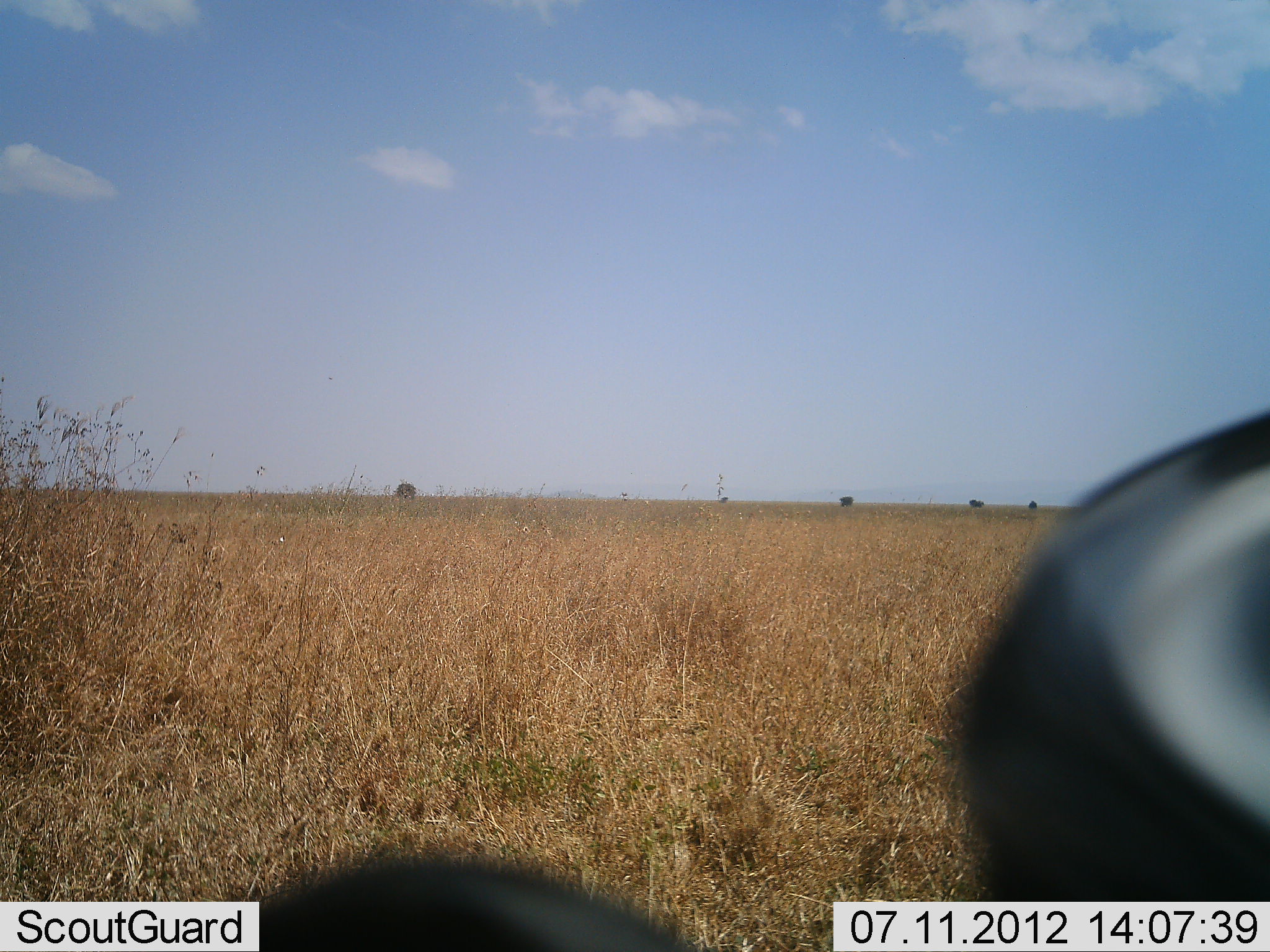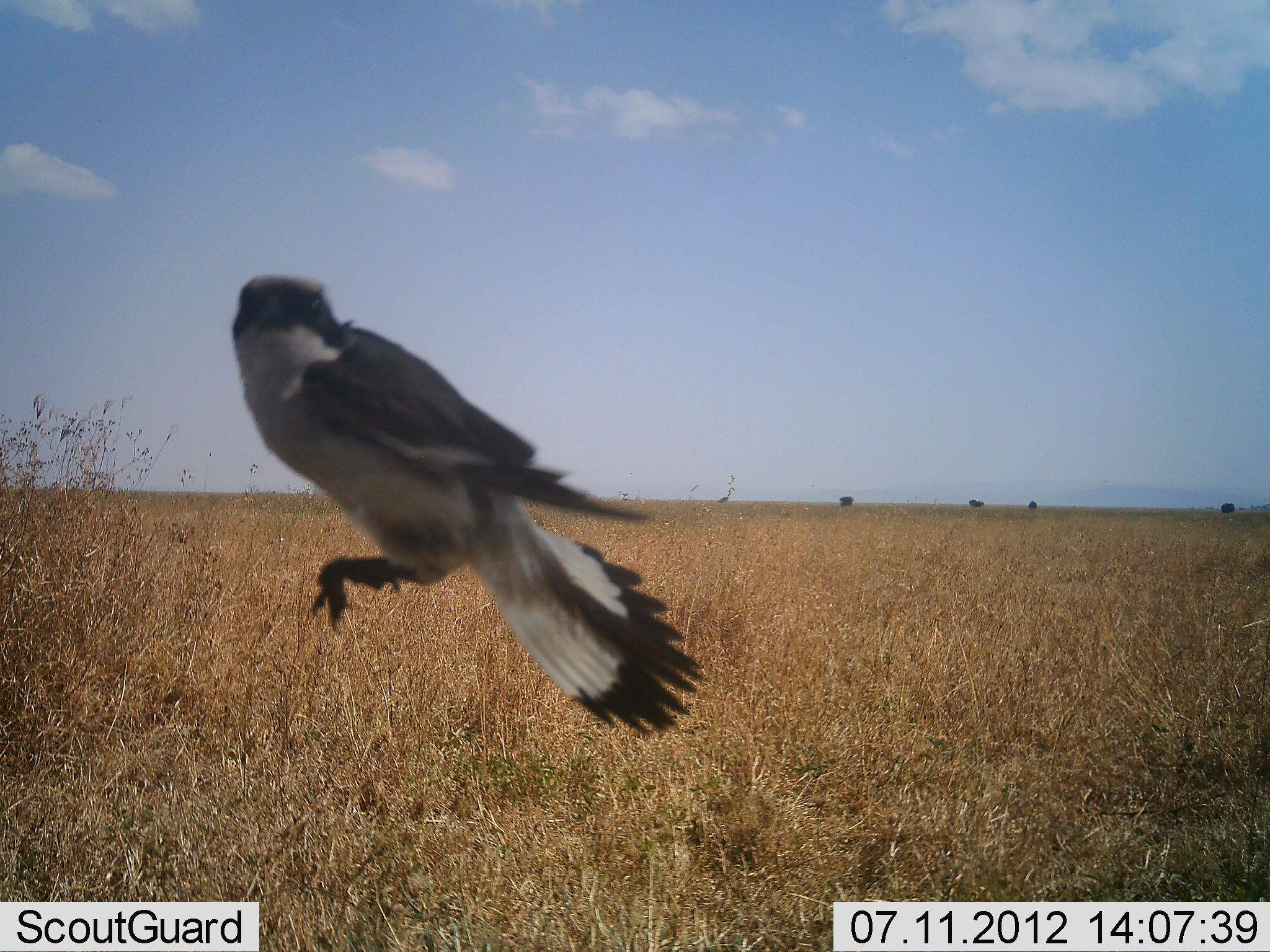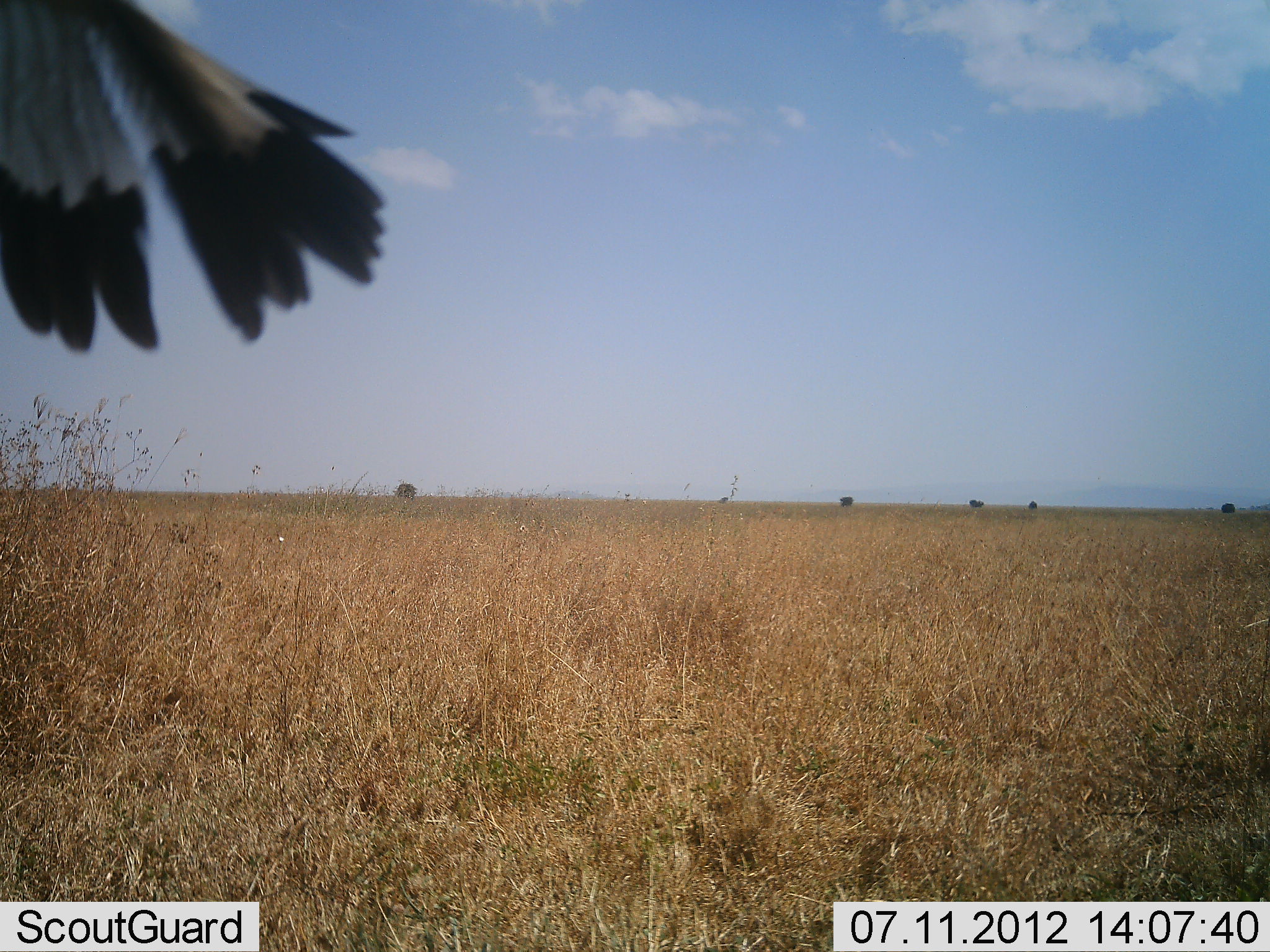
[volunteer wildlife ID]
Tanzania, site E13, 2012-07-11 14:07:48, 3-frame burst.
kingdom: Animalia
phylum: Chordata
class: Aves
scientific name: Aves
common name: bird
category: otherbird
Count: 1.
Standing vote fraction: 0%.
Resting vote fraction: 0%.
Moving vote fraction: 100%.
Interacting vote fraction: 0%.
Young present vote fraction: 0%.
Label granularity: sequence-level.